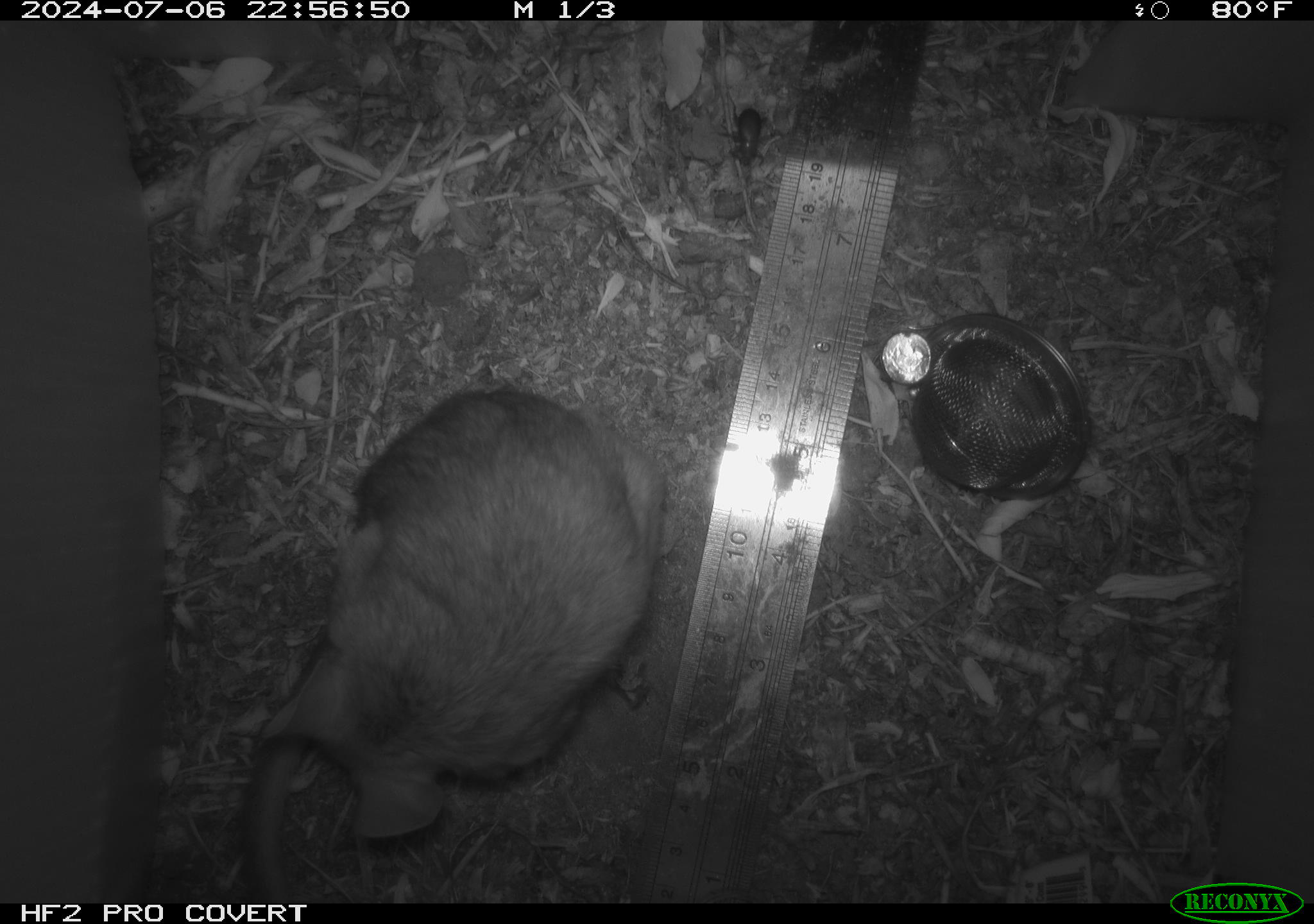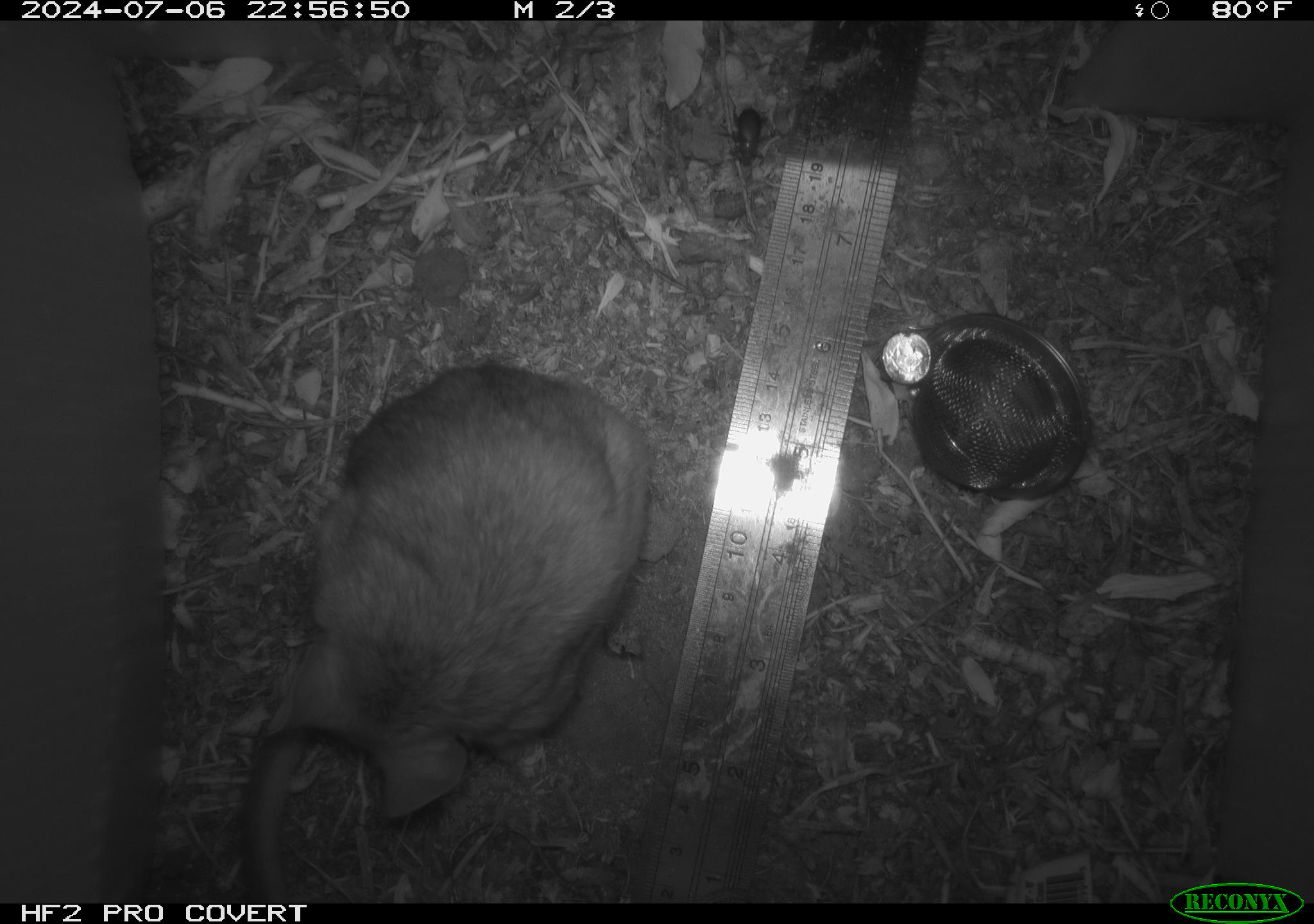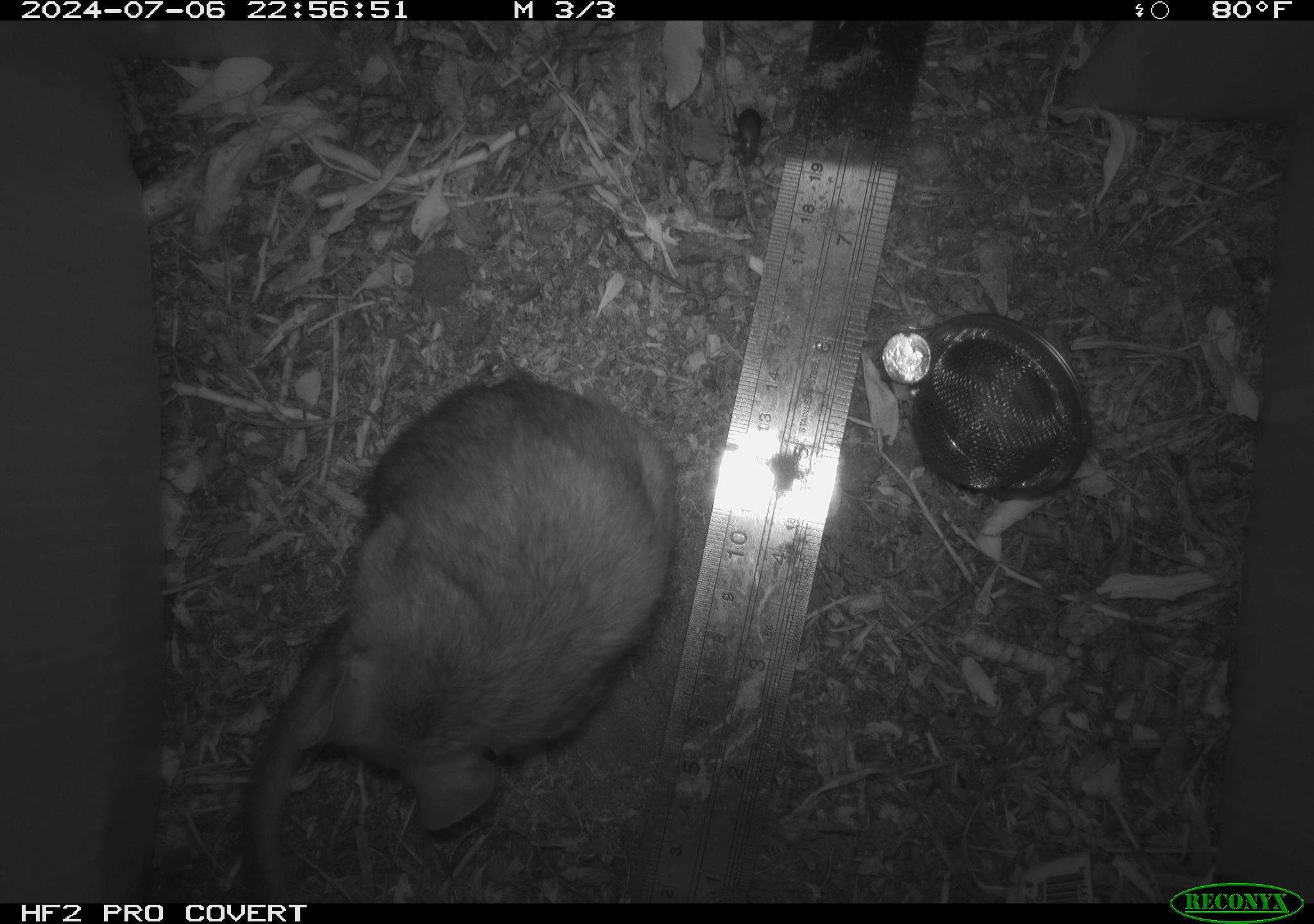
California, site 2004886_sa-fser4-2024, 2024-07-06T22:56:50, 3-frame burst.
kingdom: Animalia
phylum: Chordata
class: Mammalia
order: Rodentia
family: Sciuridae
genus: Neotamias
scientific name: Neotamias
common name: western chipmunks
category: neotamias species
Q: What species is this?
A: Neotamias species (western chipmunks) (Neotamias).